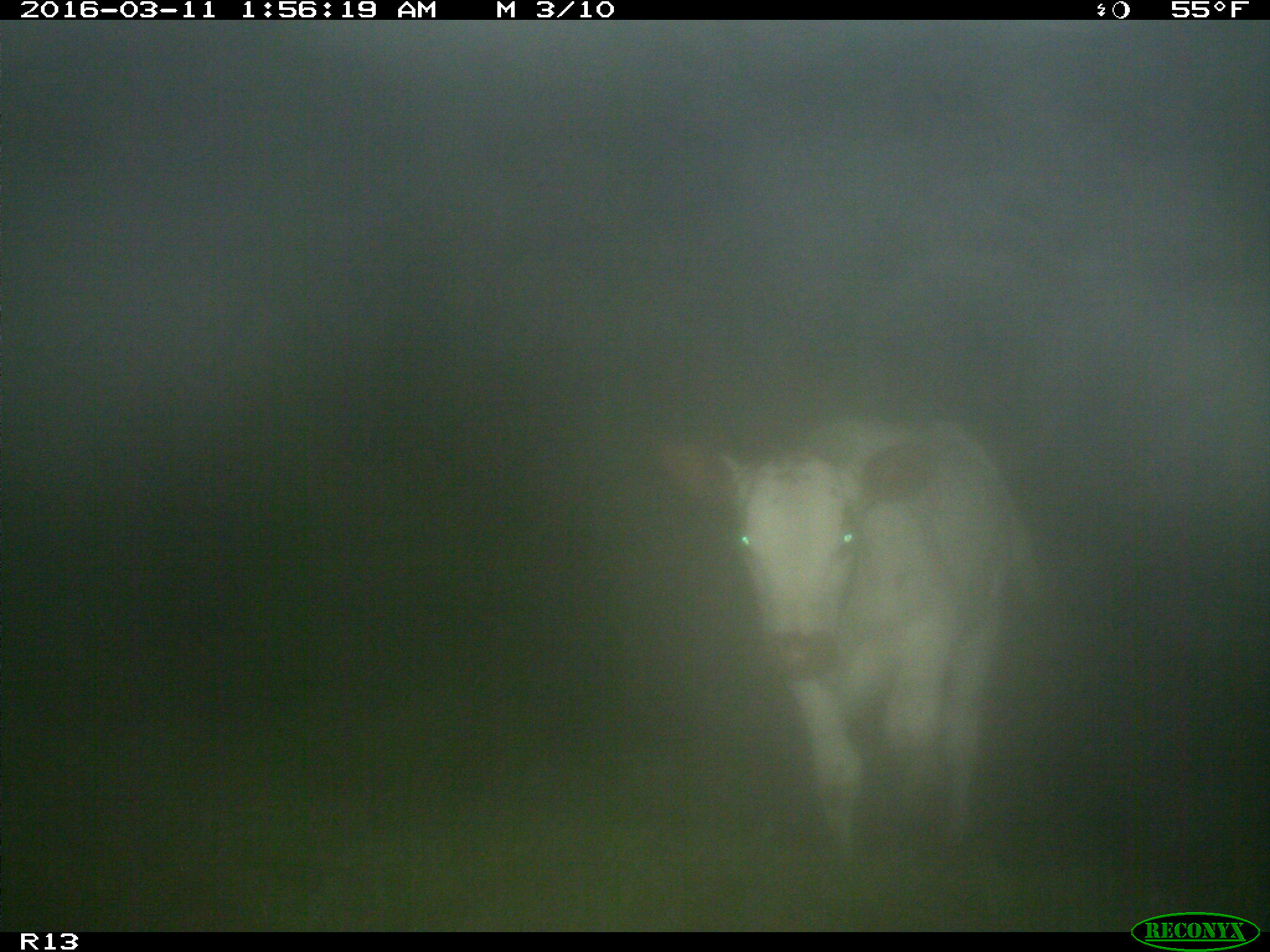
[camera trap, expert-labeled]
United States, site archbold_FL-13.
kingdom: Animalia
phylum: Chordata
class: Mammalia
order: Artiodactyla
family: Bovidae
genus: Bos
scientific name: Bos taurus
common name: domestic cow